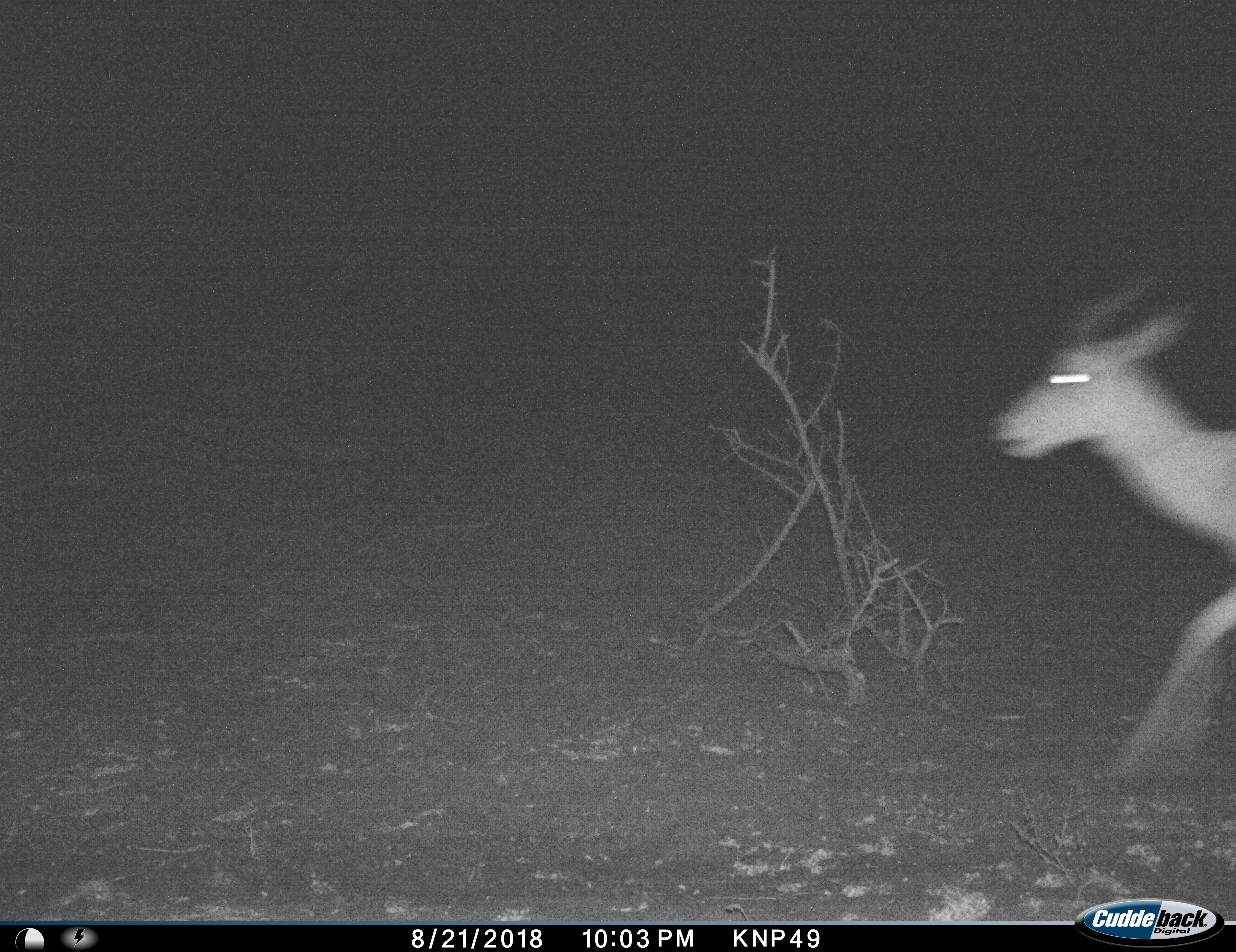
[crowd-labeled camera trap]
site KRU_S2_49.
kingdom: Animalia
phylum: Chordata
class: Mammalia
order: Artiodactyla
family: Bovidae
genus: Aepyceros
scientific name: Aepyceros melampus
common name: impala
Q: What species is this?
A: Impala (Aepyceros melampus).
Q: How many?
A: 1.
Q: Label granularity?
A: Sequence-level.